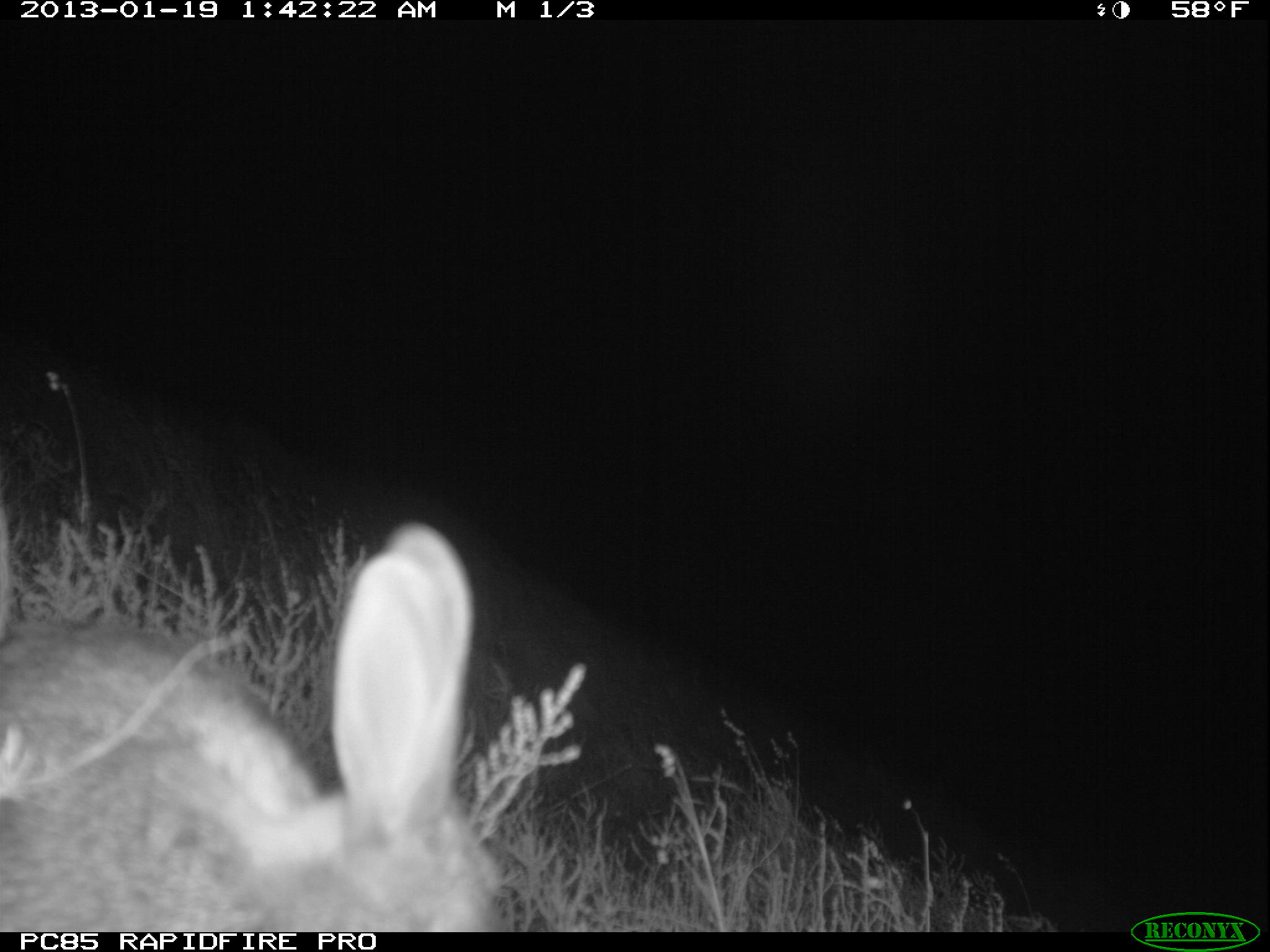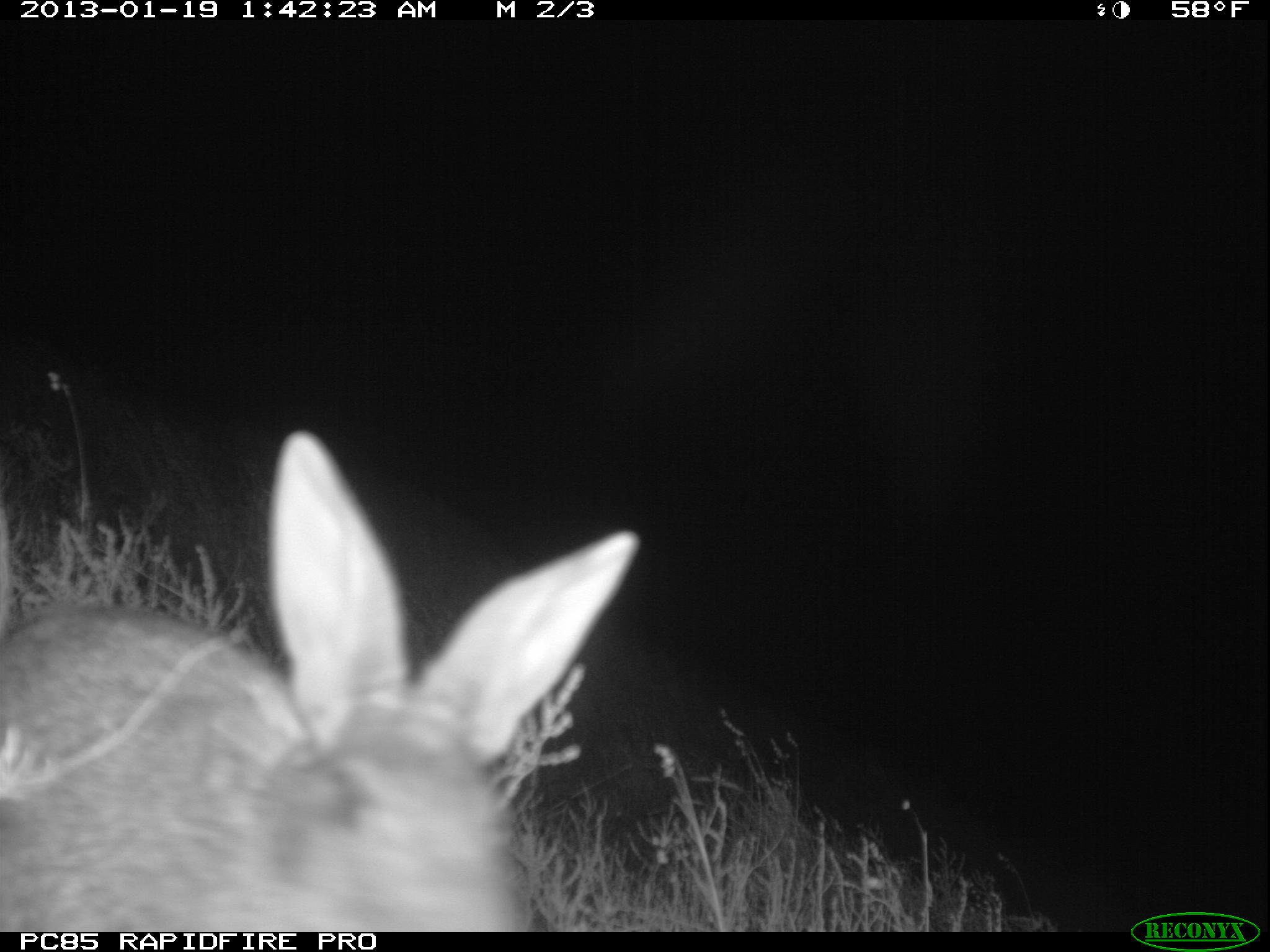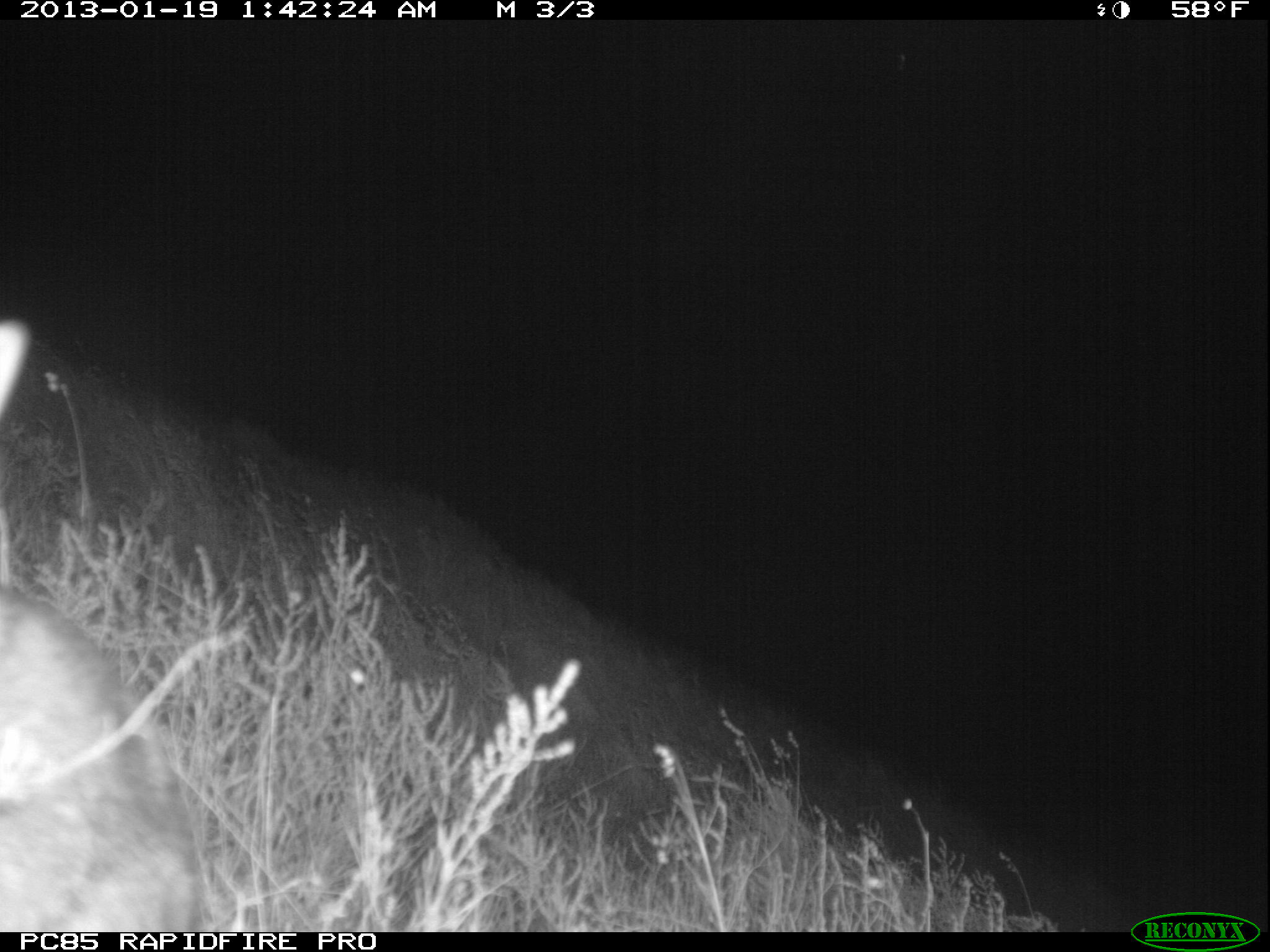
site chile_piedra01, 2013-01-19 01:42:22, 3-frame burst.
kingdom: Animalia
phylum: Chordata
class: Mammalia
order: Lagomorpha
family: Leporidae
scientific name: Leporidae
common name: rabbits and hares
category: rabbit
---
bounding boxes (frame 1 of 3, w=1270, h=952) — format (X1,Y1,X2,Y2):
rabbit: (0,529,500,930)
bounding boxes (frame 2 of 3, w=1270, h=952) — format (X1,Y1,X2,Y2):
rabbit: (0,426,639,931)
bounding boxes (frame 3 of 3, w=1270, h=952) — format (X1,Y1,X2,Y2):
rabbit: (0,321,190,932)